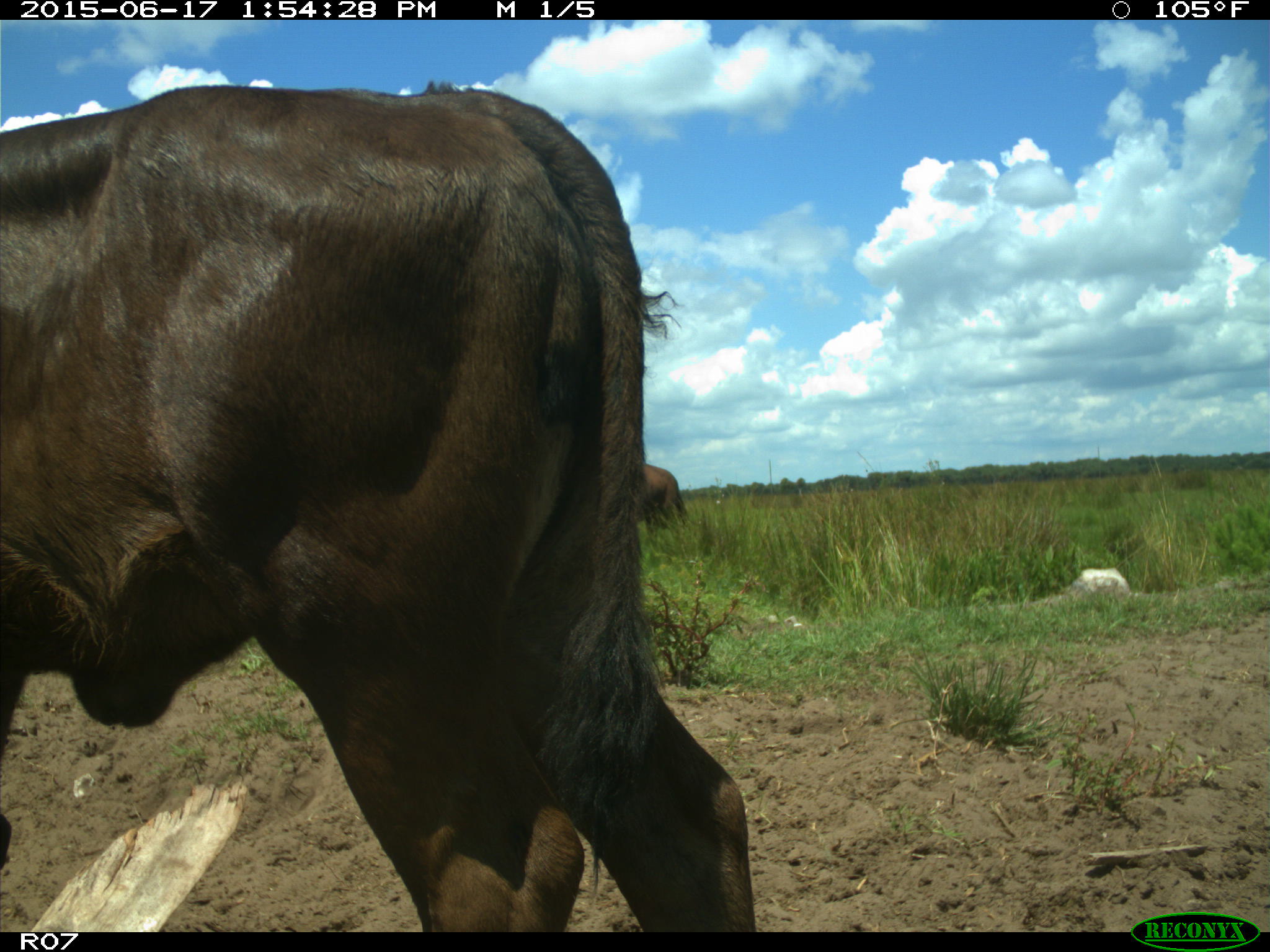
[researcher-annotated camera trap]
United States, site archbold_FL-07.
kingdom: Animalia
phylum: Chordata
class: Mammalia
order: Artiodactyla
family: Bovidae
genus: Bos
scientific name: Bos taurus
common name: domestic cow